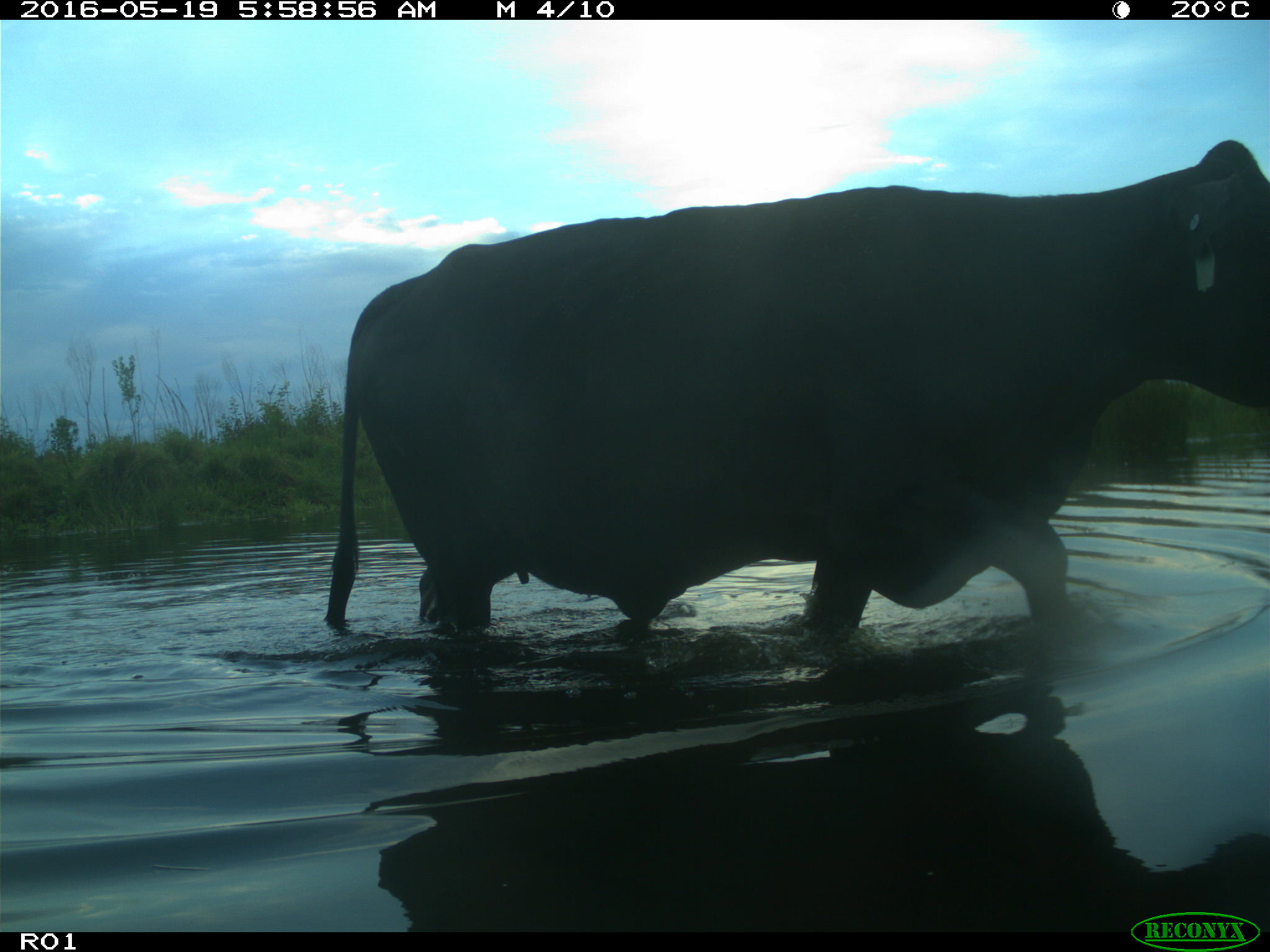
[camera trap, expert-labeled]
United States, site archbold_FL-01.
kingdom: Animalia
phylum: Chordata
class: Mammalia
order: Artiodactyla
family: Bovidae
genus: Bos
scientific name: Bos taurus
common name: domestic cow